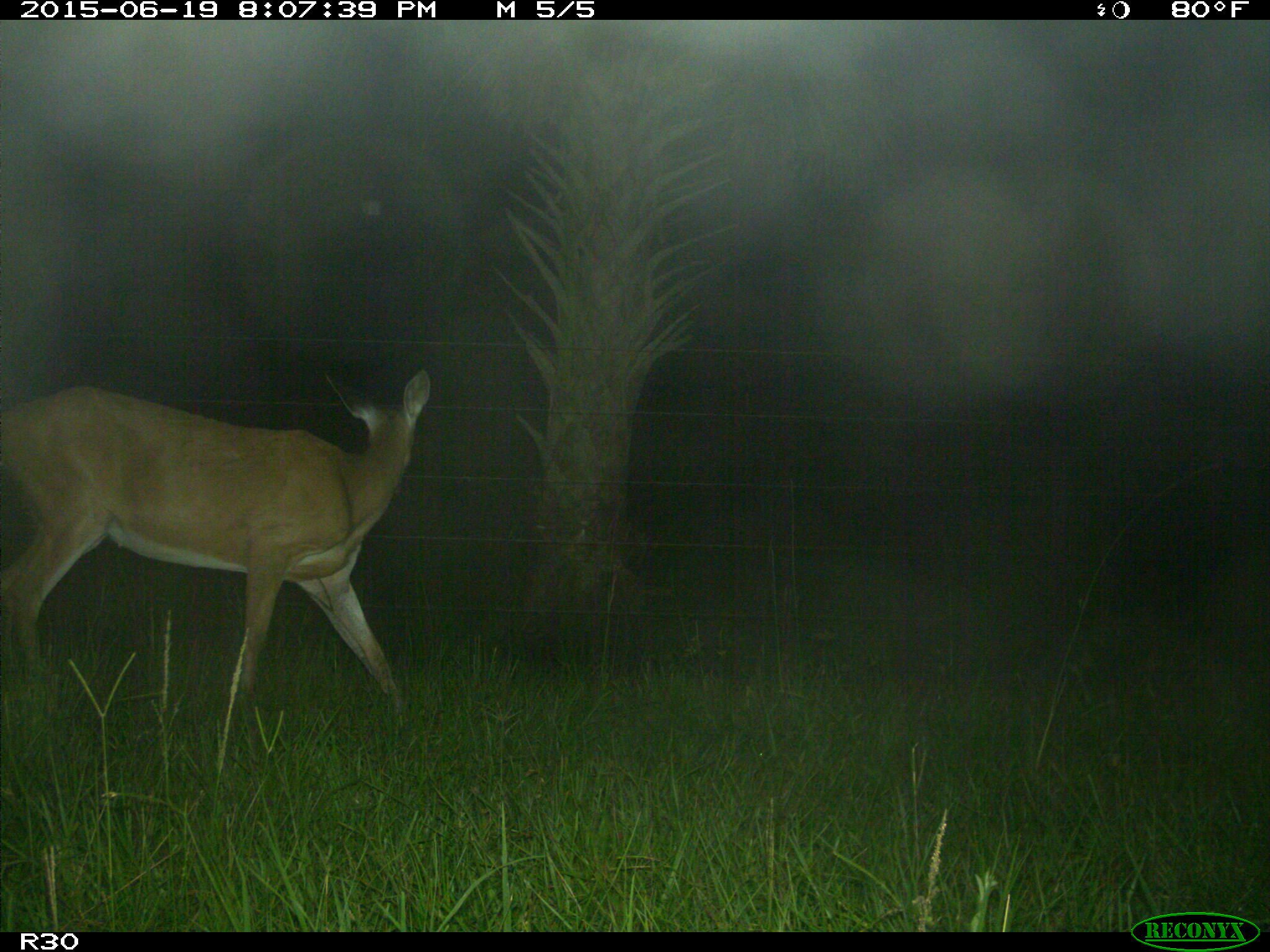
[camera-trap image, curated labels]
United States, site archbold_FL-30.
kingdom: Animalia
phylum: Chordata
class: Mammalia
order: Artiodactyla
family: Cervidae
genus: Odocoileus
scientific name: Odocoileus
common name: deer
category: unidentified deer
Unidentified deer (deer) (Odocoileus).